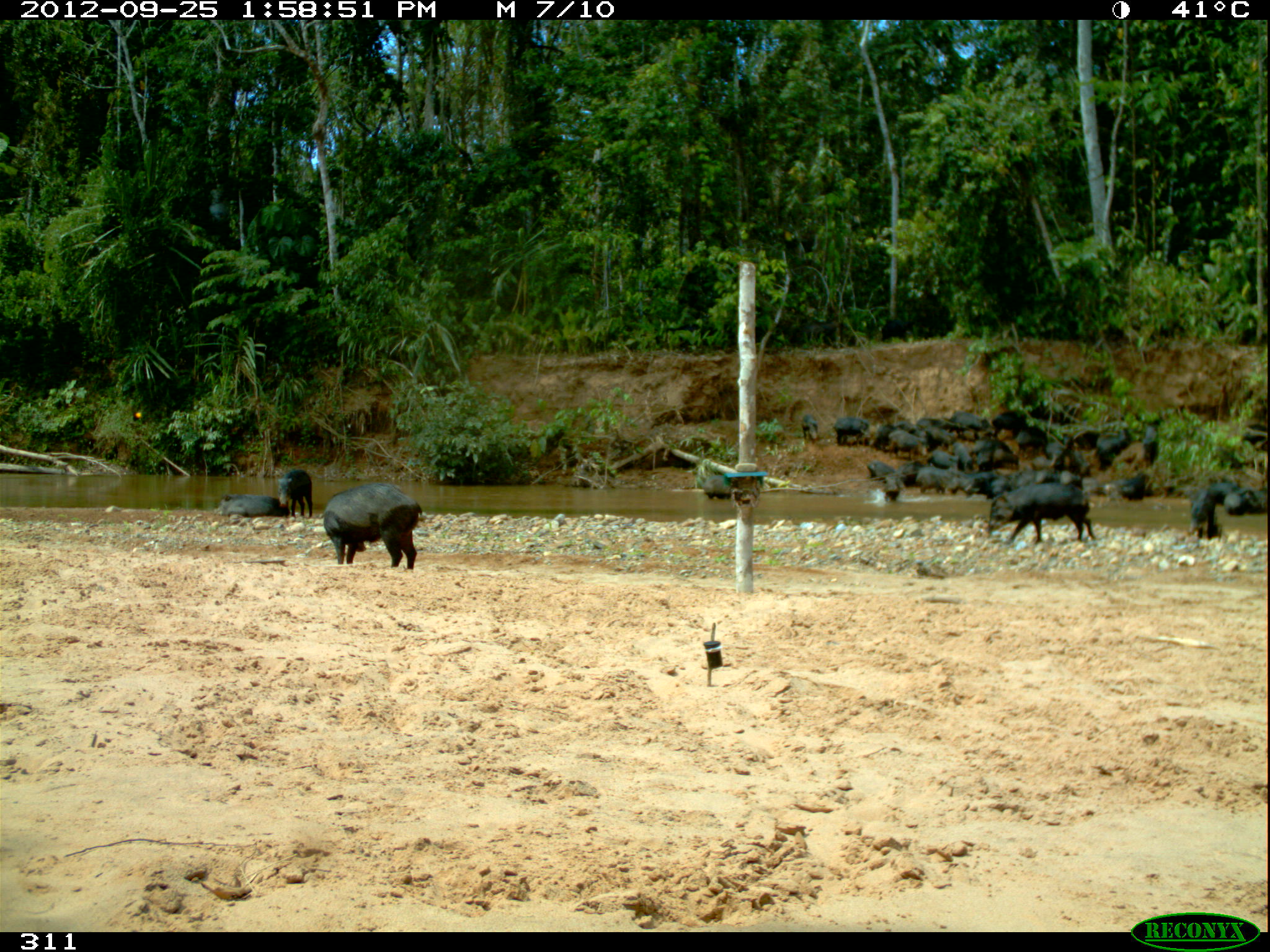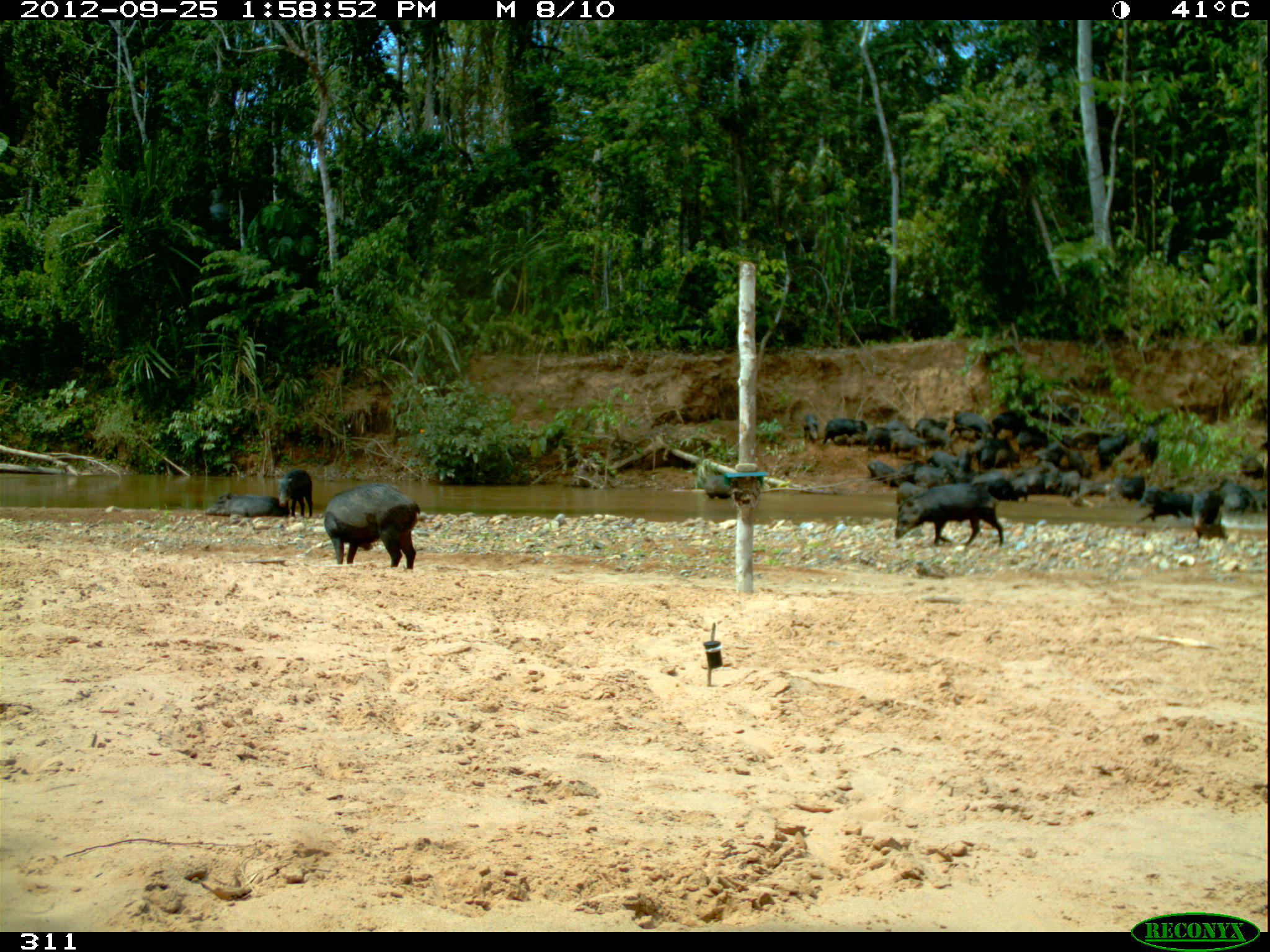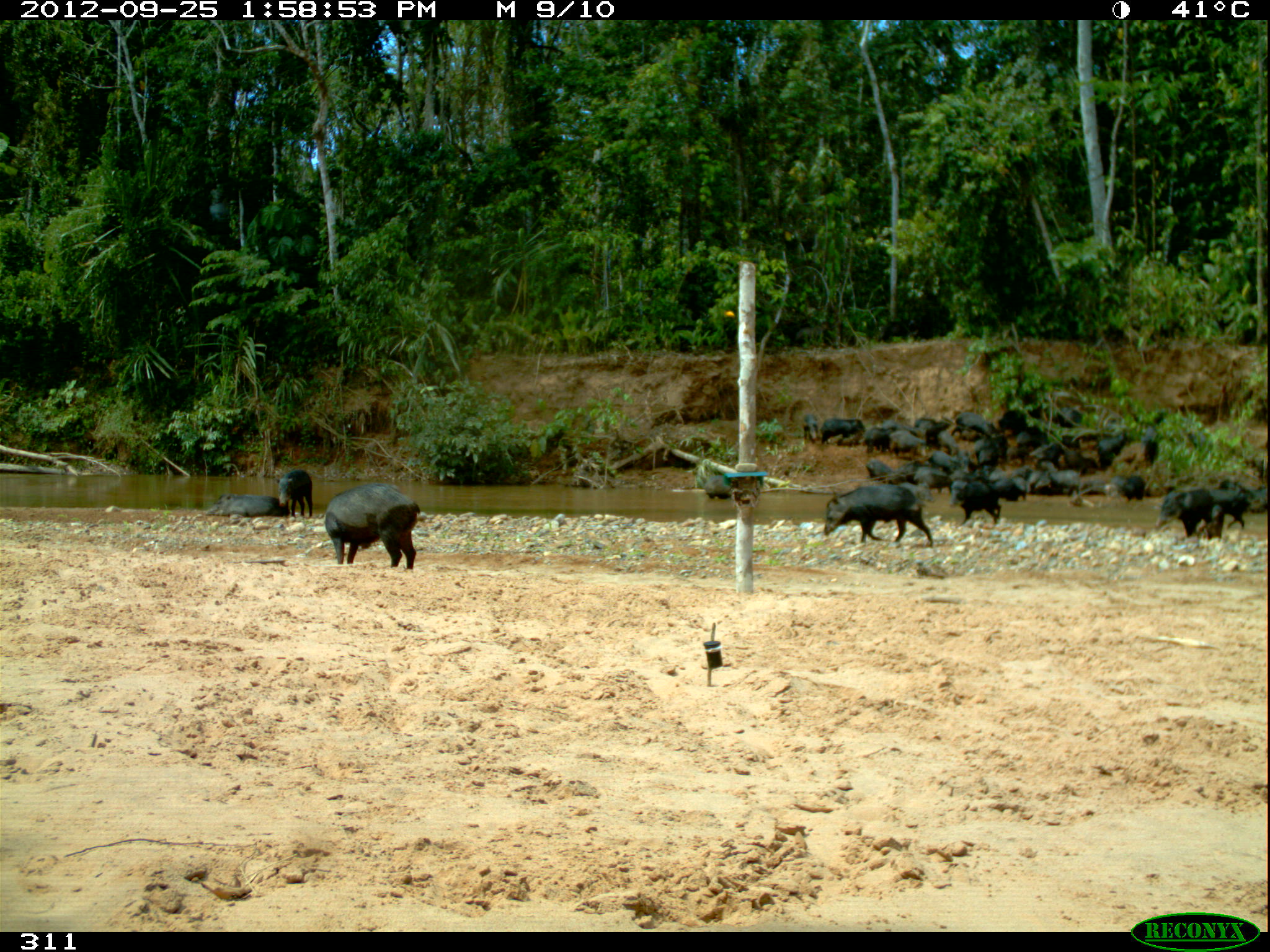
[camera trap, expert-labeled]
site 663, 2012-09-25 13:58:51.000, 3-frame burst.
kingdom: Animalia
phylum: Chordata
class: Mammalia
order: Artiodactyla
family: Tayassuidae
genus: Tayassu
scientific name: Tayassu pecari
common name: white-lipped peccary